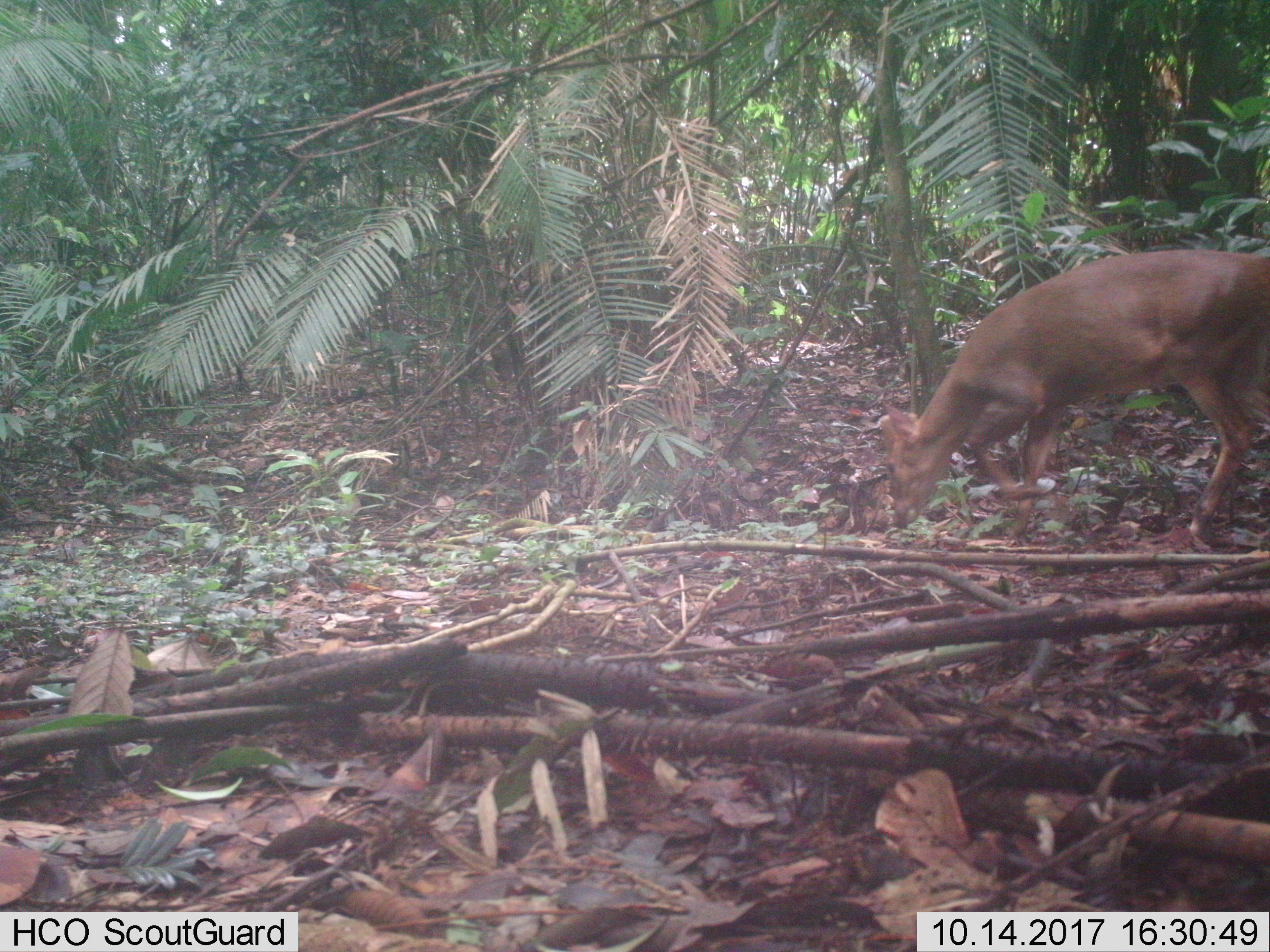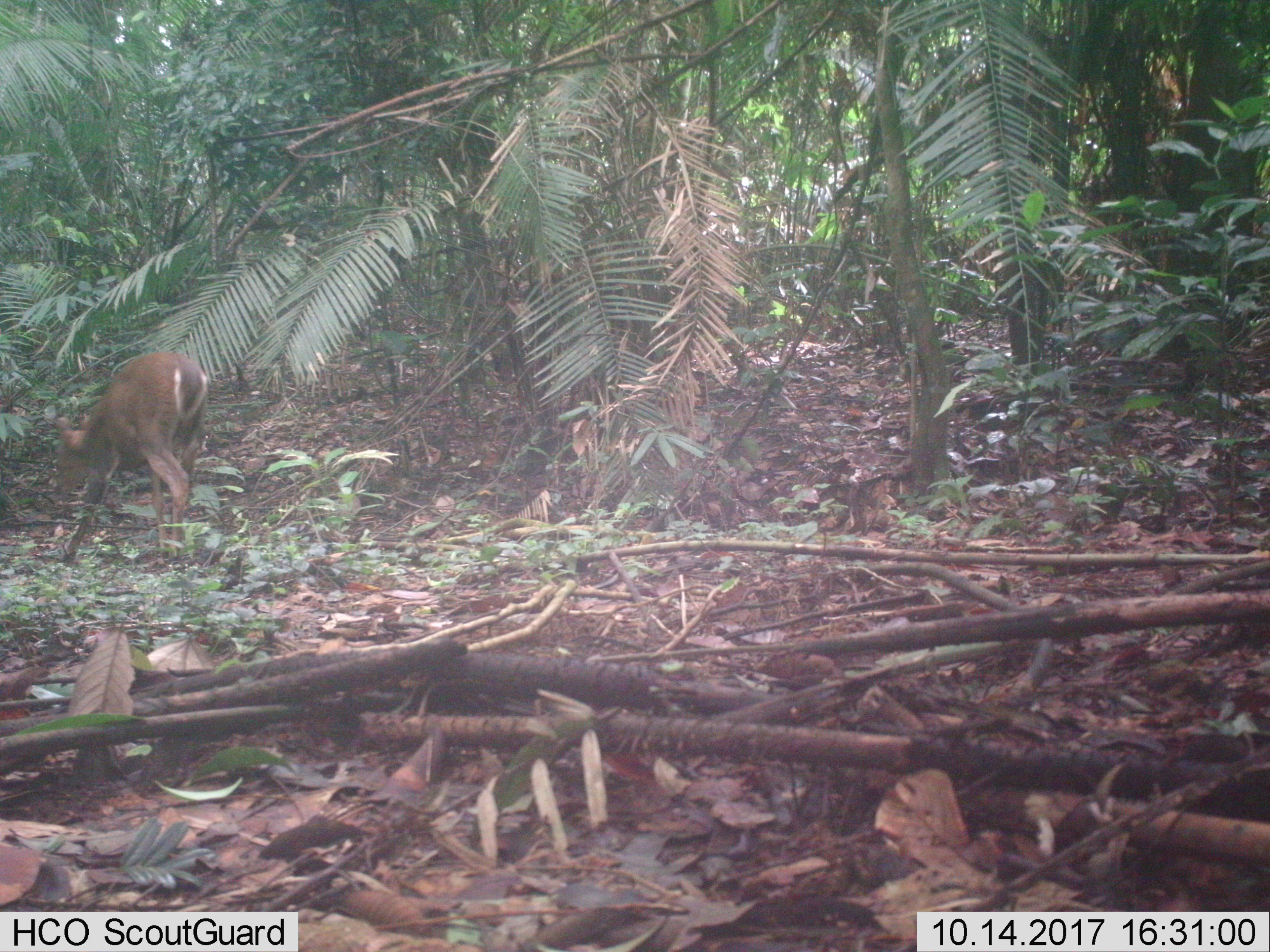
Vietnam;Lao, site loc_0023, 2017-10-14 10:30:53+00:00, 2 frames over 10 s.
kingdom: Animalia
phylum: Chordata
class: Mammalia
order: Artiodactyla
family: Cervidae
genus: Muntiacus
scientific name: Muntiacus vuquangensis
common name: large-antlered muntjac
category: large antlered muntjac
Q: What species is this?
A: Large antlered muntjac (large-antlered muntjac) (Muntiacus vuquangensis).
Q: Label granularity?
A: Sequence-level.